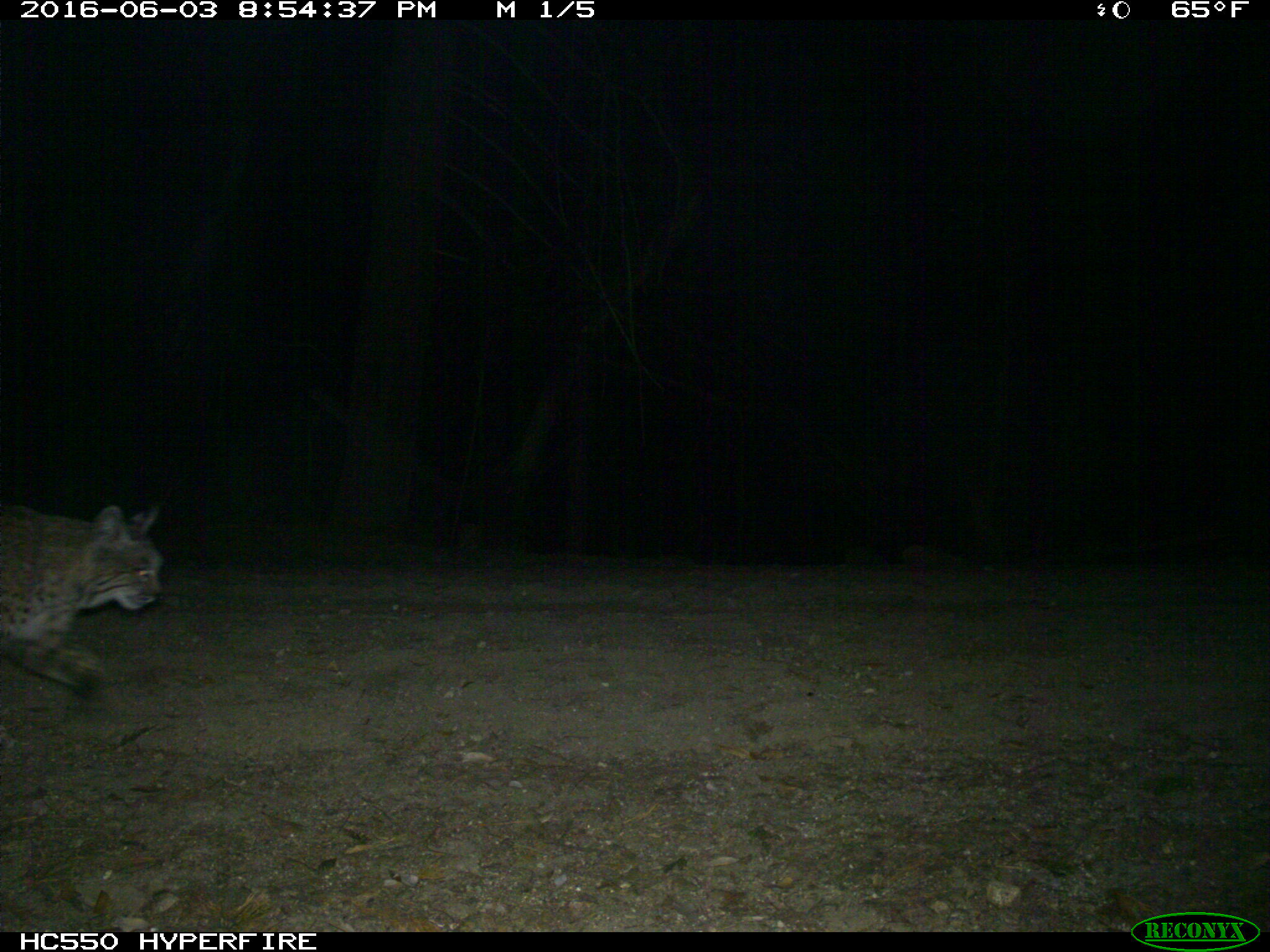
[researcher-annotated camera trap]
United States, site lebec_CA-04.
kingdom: Animalia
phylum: Chordata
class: Mammalia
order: Carnivora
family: Felidae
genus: Lynx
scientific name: Lynx rufus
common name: bobcat